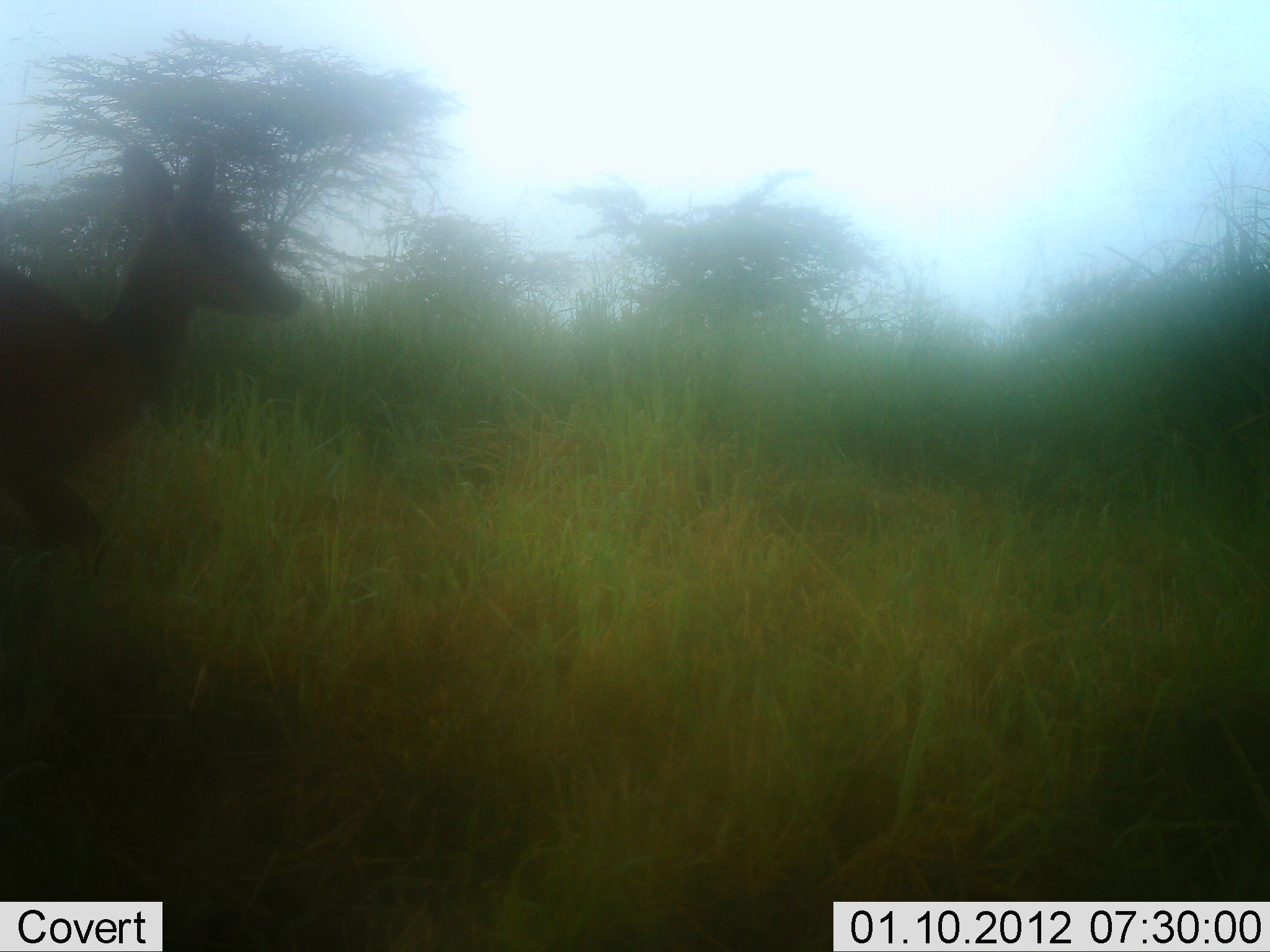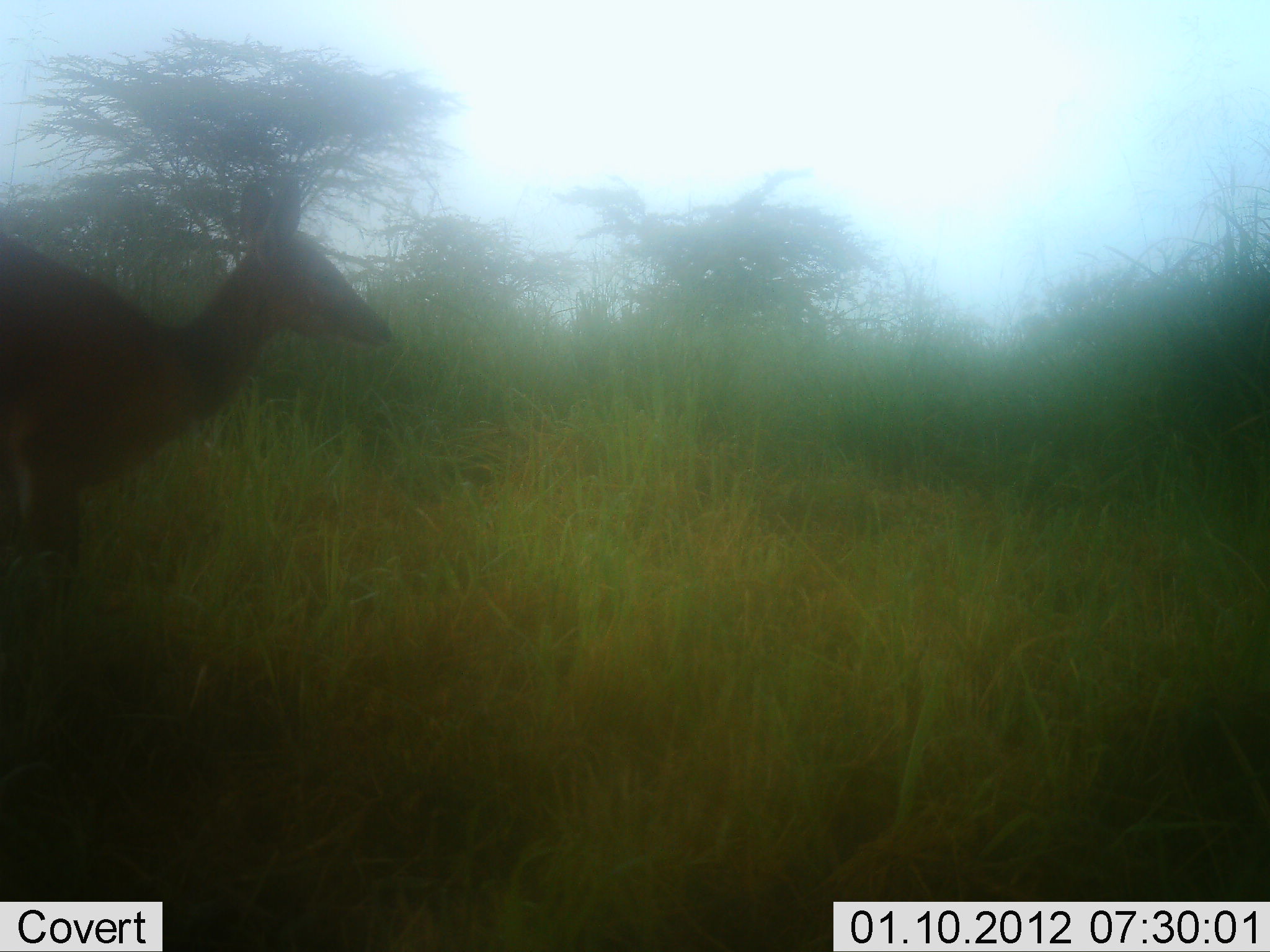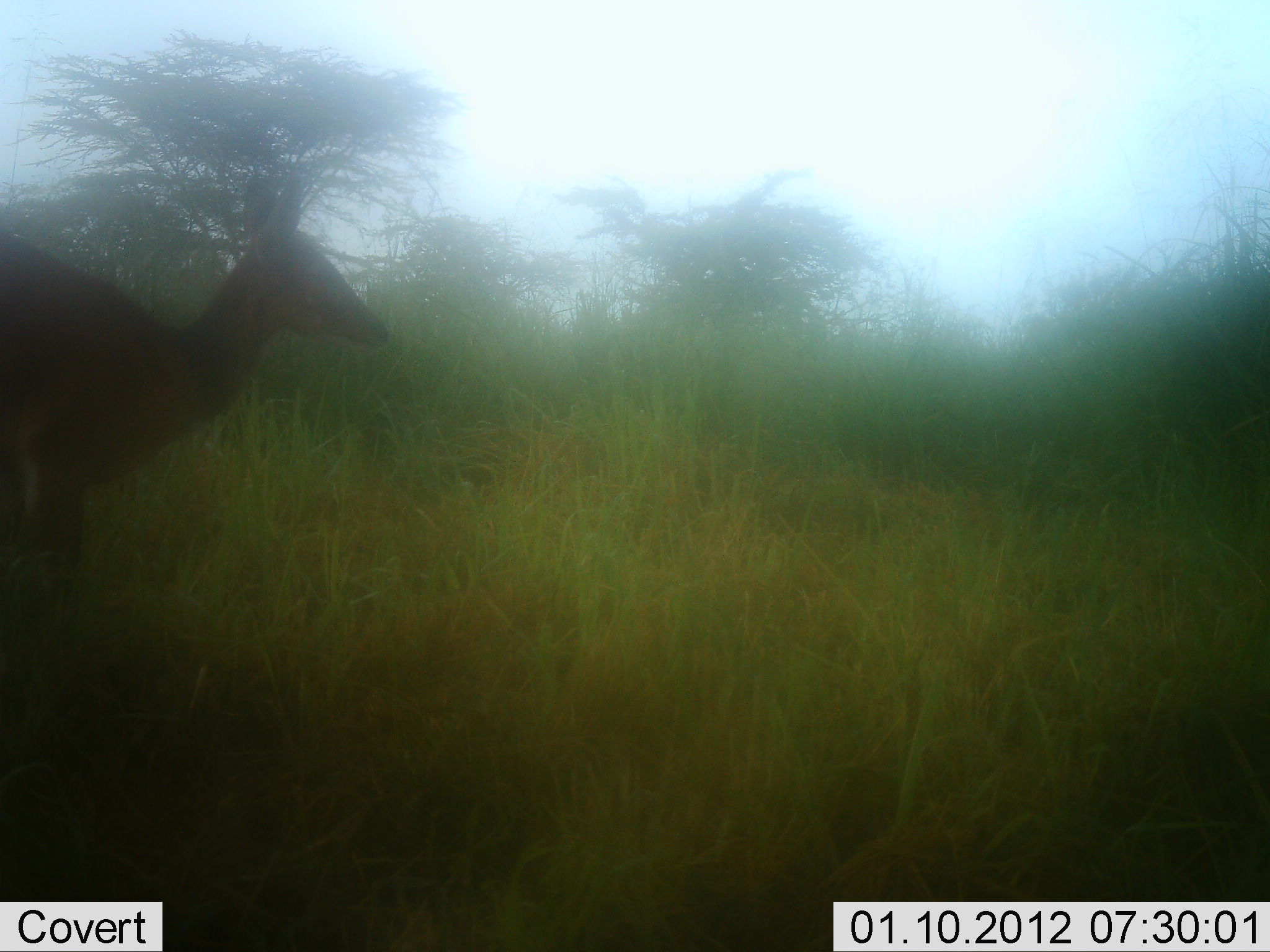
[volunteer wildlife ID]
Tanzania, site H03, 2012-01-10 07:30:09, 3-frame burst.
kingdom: Animalia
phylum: Chordata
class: Mammalia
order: Artiodactyla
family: Bovidae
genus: Madoqua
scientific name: Madoqua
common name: dikdik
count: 1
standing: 43%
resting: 0%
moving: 57%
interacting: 0%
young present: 0%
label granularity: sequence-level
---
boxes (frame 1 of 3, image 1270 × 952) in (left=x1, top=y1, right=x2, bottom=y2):
animal: (left=0, top=146, right=306, bottom=556)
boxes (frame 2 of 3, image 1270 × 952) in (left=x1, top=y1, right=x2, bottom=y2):
animal: (left=1, top=174, right=394, bottom=578)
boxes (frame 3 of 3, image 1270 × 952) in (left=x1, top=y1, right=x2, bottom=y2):
animal: (left=0, top=172, right=391, bottom=571)